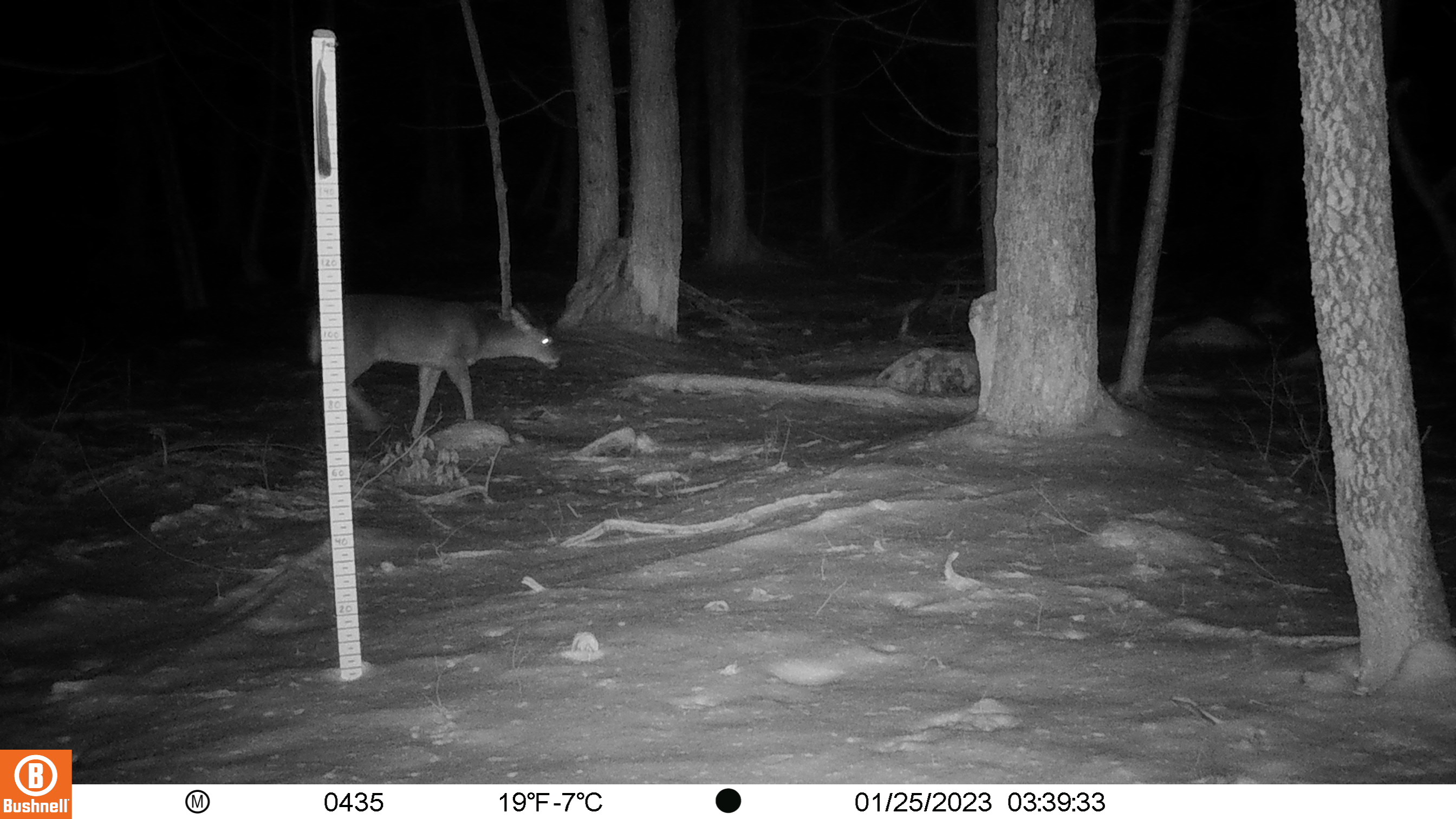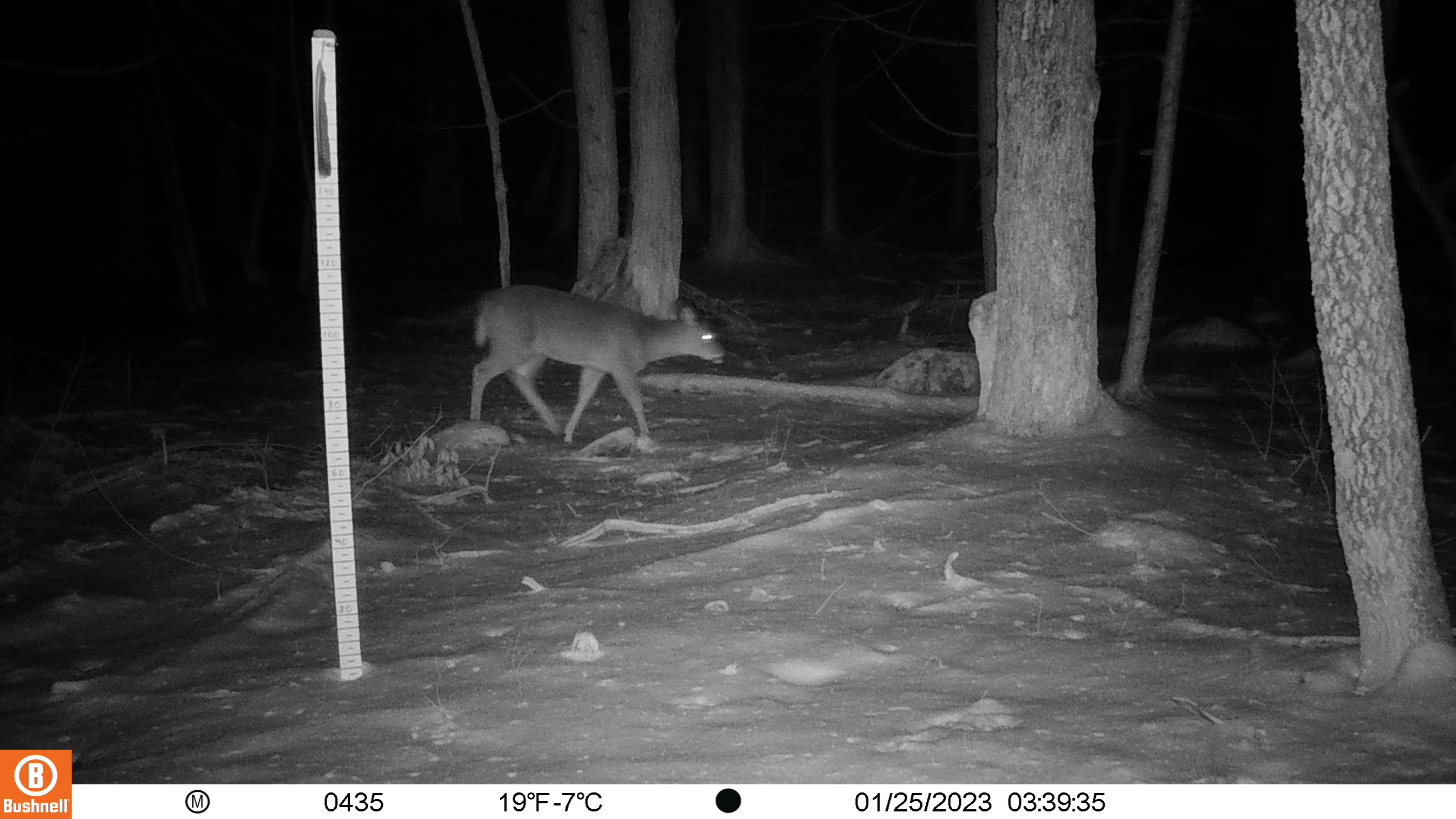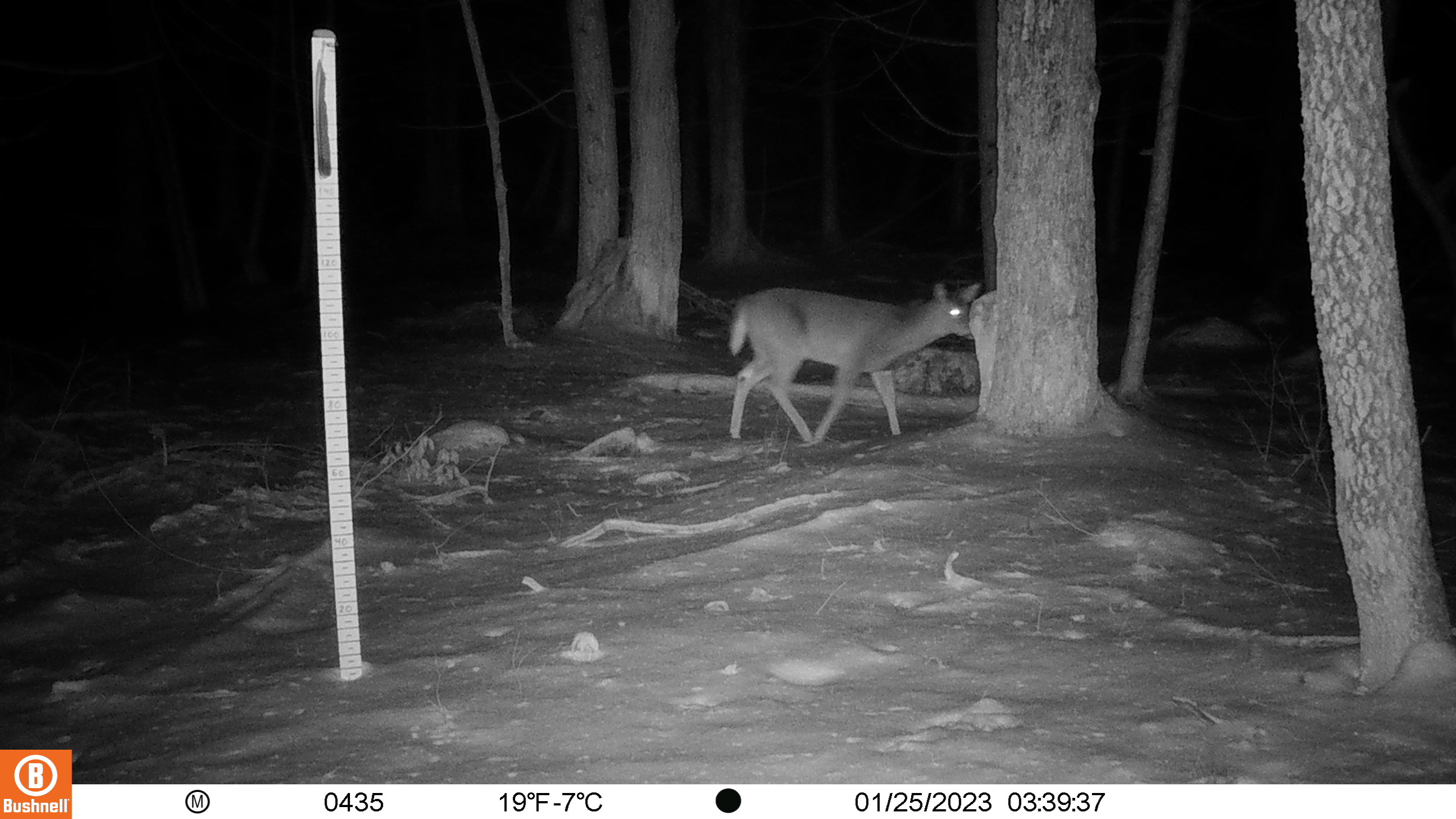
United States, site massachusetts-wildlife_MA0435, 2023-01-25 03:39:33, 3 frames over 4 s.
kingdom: Animalia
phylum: Chordata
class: Mammalia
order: Artiodactyla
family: Cervidae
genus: Odocoileus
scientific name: Odocoileus virginianus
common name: white-tailed deer